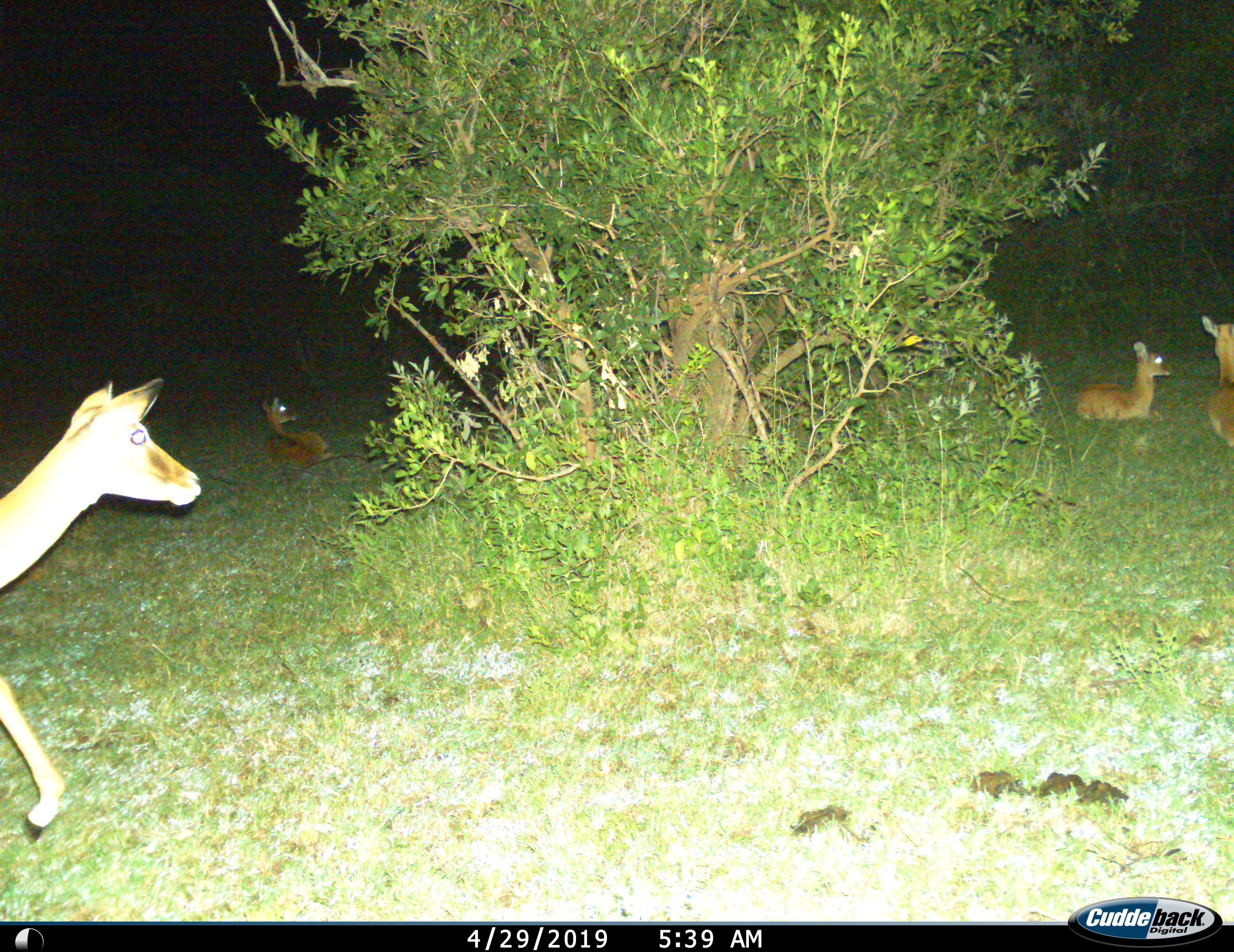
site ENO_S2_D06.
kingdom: Animalia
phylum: Chordata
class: Mammalia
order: Artiodactyla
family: Bovidae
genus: Aepyceros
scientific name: Aepyceros melampus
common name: impala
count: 4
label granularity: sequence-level